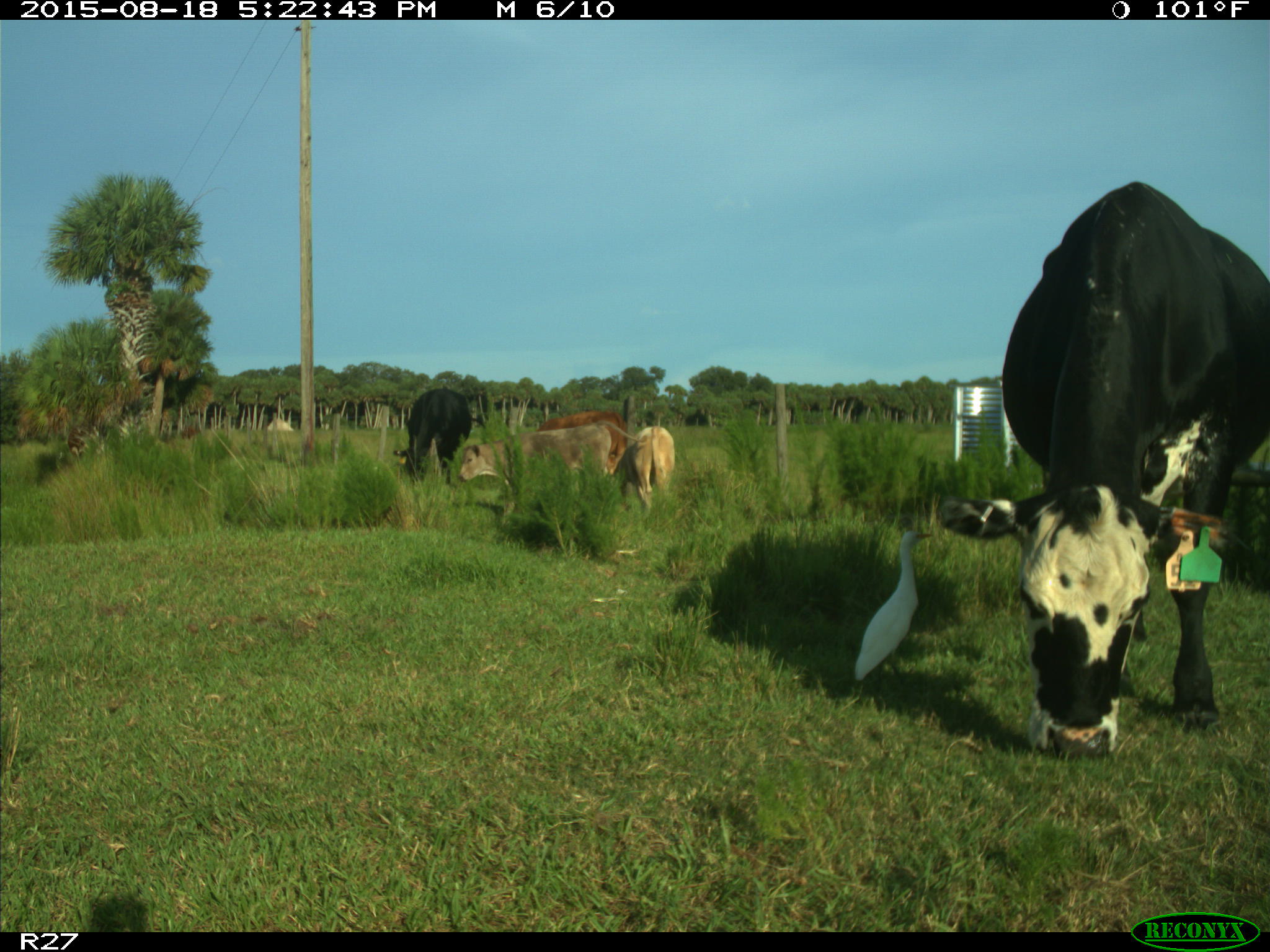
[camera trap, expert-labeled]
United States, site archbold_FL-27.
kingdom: Animalia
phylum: Chordata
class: Mammalia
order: Artiodactyla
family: Bovidae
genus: Bos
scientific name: Bos taurus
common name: domestic cow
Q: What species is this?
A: Bos taurus (domestic cow).